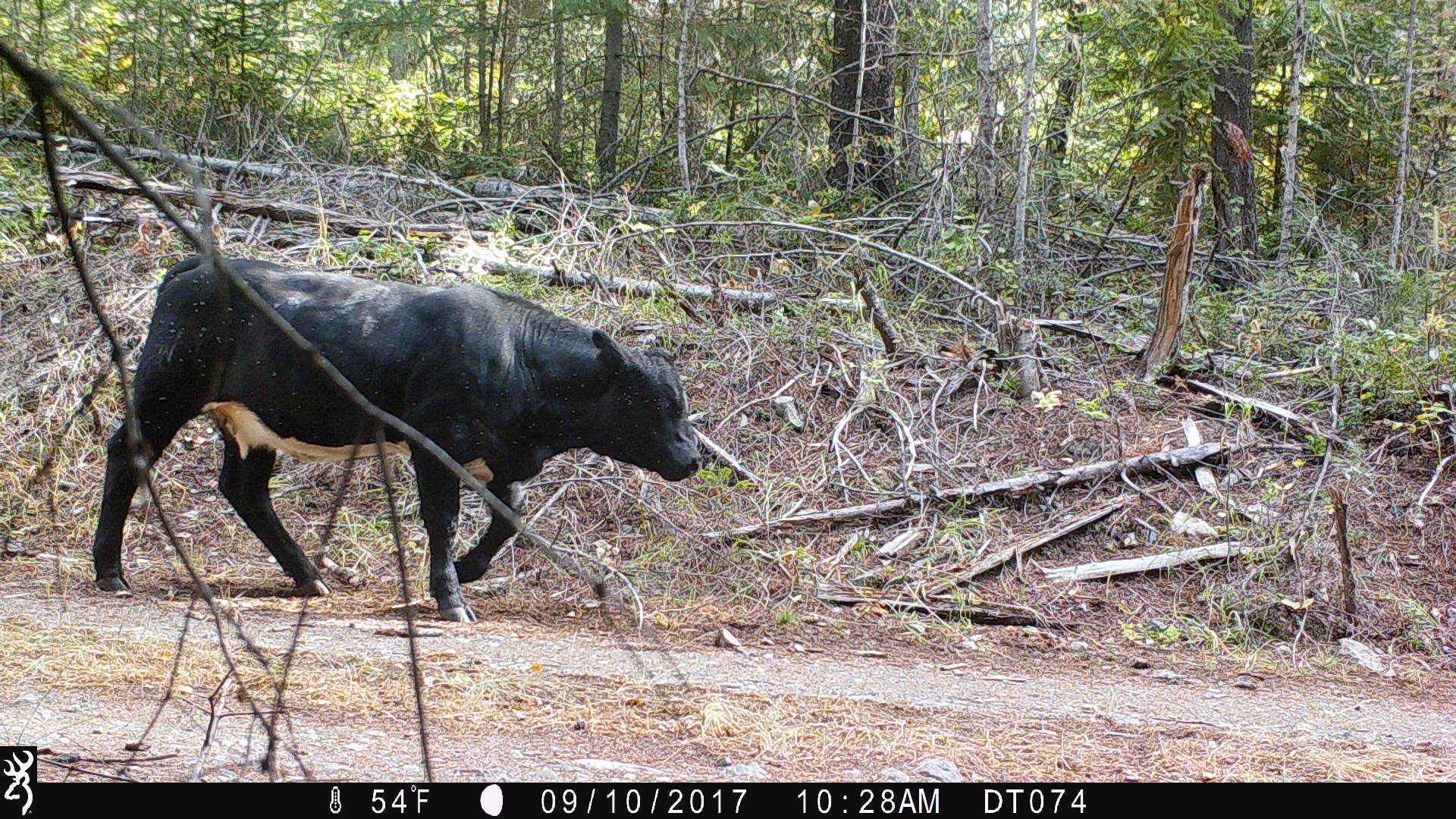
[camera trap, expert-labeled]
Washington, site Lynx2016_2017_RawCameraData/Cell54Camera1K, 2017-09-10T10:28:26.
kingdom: Animalia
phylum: Chordata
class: Mammalia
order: Artiodactyla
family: Bovidae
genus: Bos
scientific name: Bos taurus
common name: domestic cattle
Domestic cattle (Bos taurus). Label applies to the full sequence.